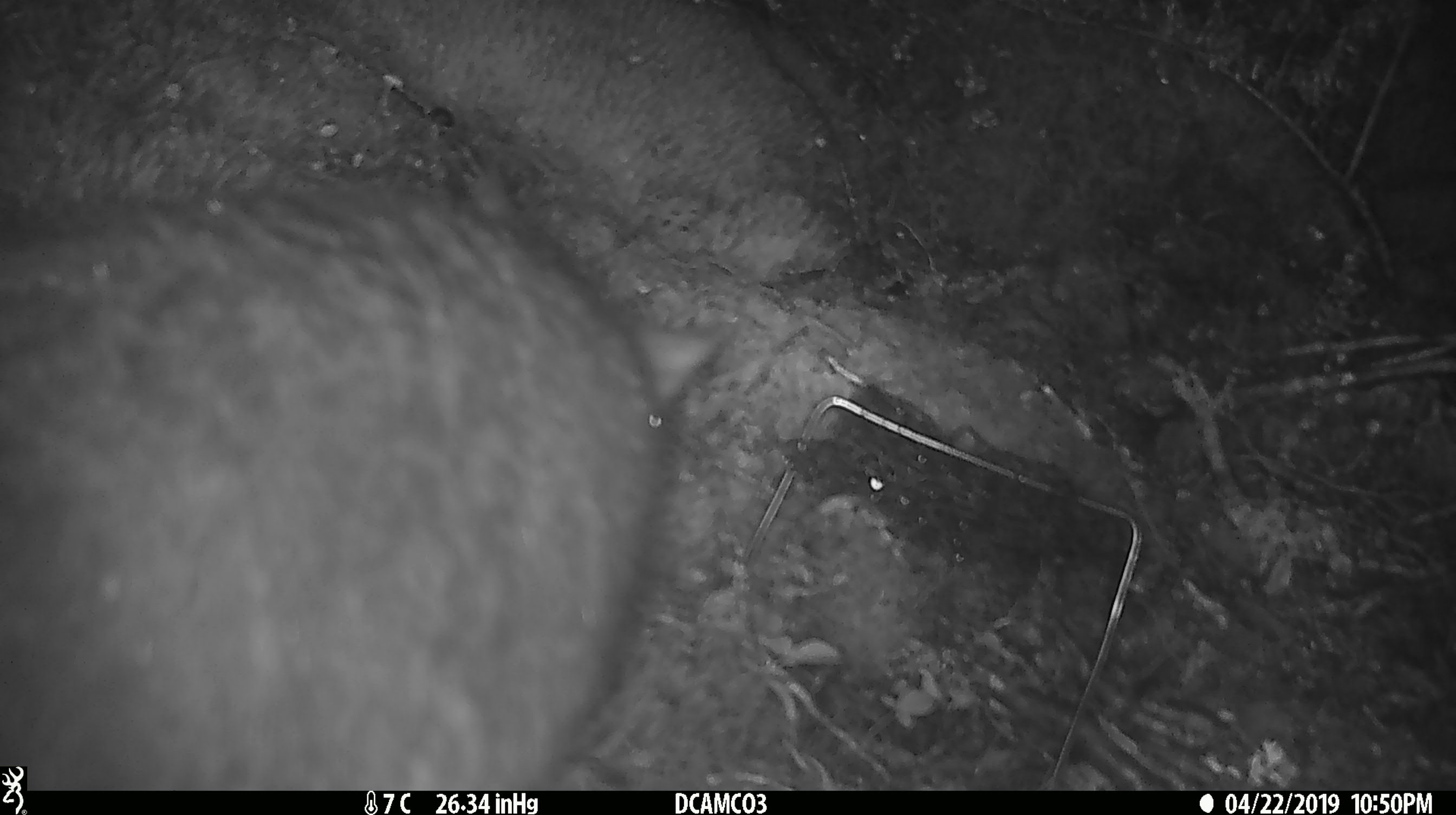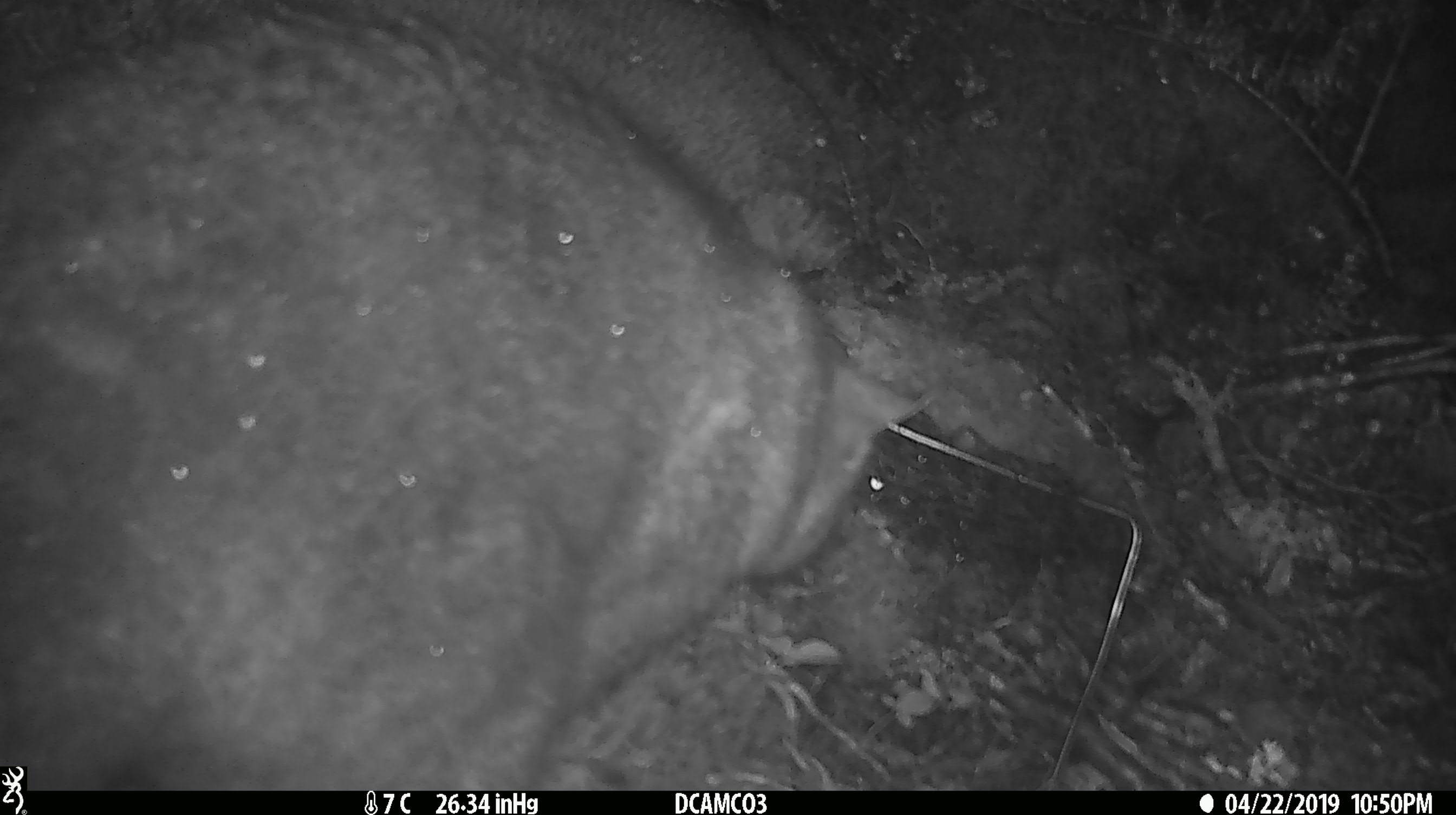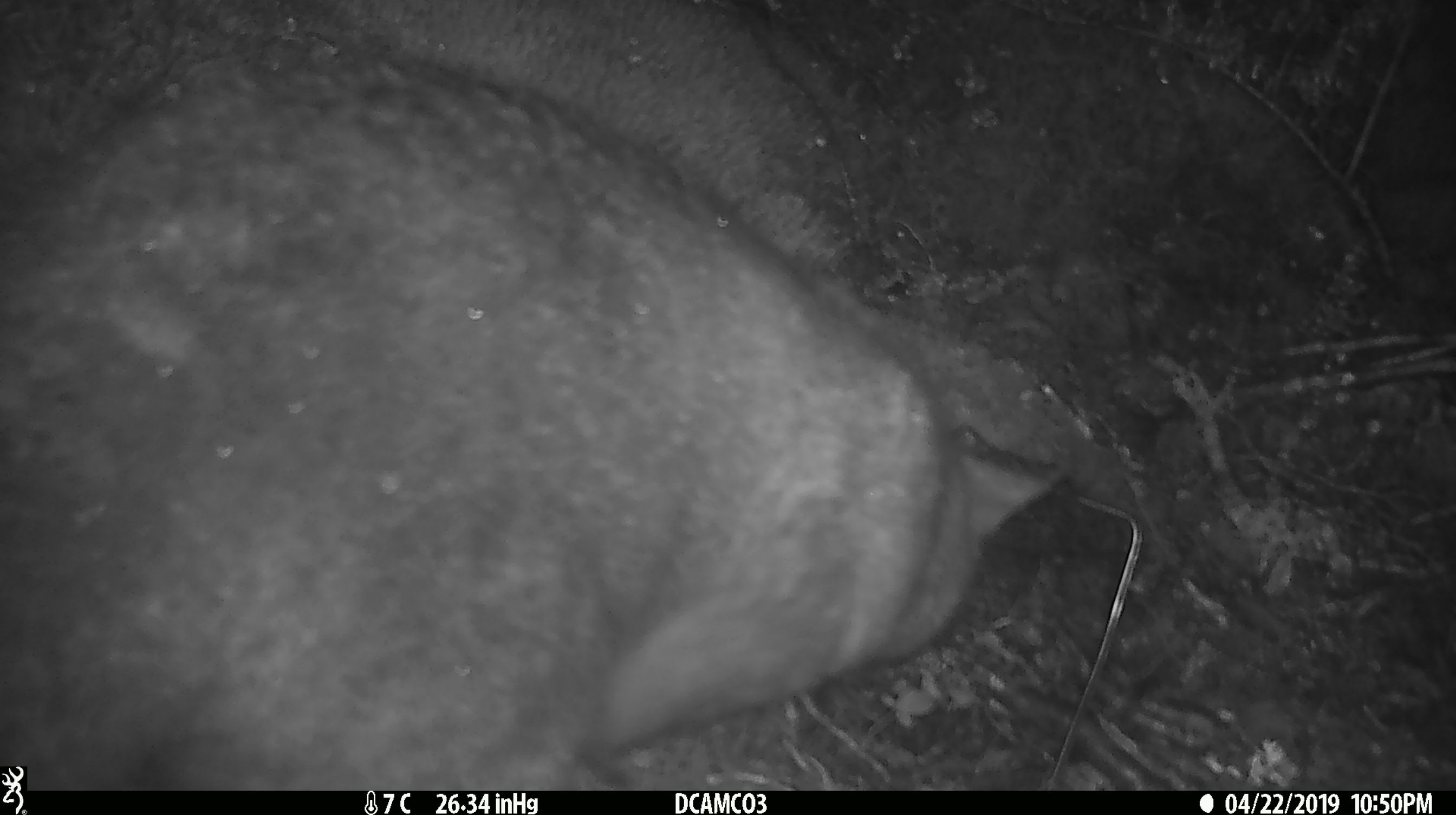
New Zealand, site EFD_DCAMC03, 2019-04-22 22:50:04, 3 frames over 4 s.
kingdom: Animalia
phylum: Chordata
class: Mammalia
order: Diprotodontia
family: Phalangeridae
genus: Trichosurus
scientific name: Trichosurus vulpecula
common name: common brushtail possum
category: possum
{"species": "possum (common brushtail possum) (Trichosurus vulpecula)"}